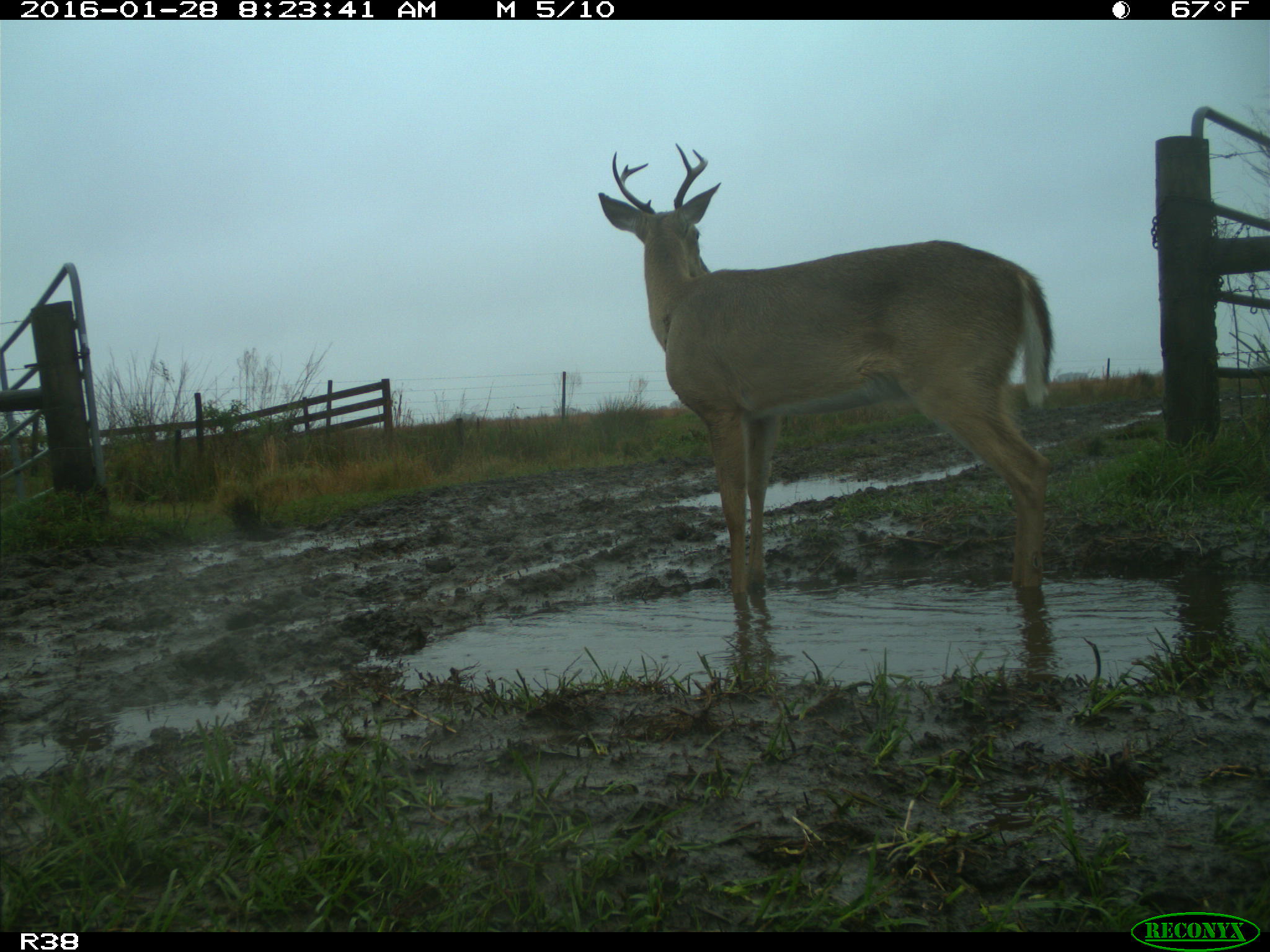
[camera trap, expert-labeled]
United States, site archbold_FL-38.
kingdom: Animalia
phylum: Chordata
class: Mammalia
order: Artiodactyla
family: Cervidae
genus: Odocoileus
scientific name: Odocoileus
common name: deer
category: unidentified deer